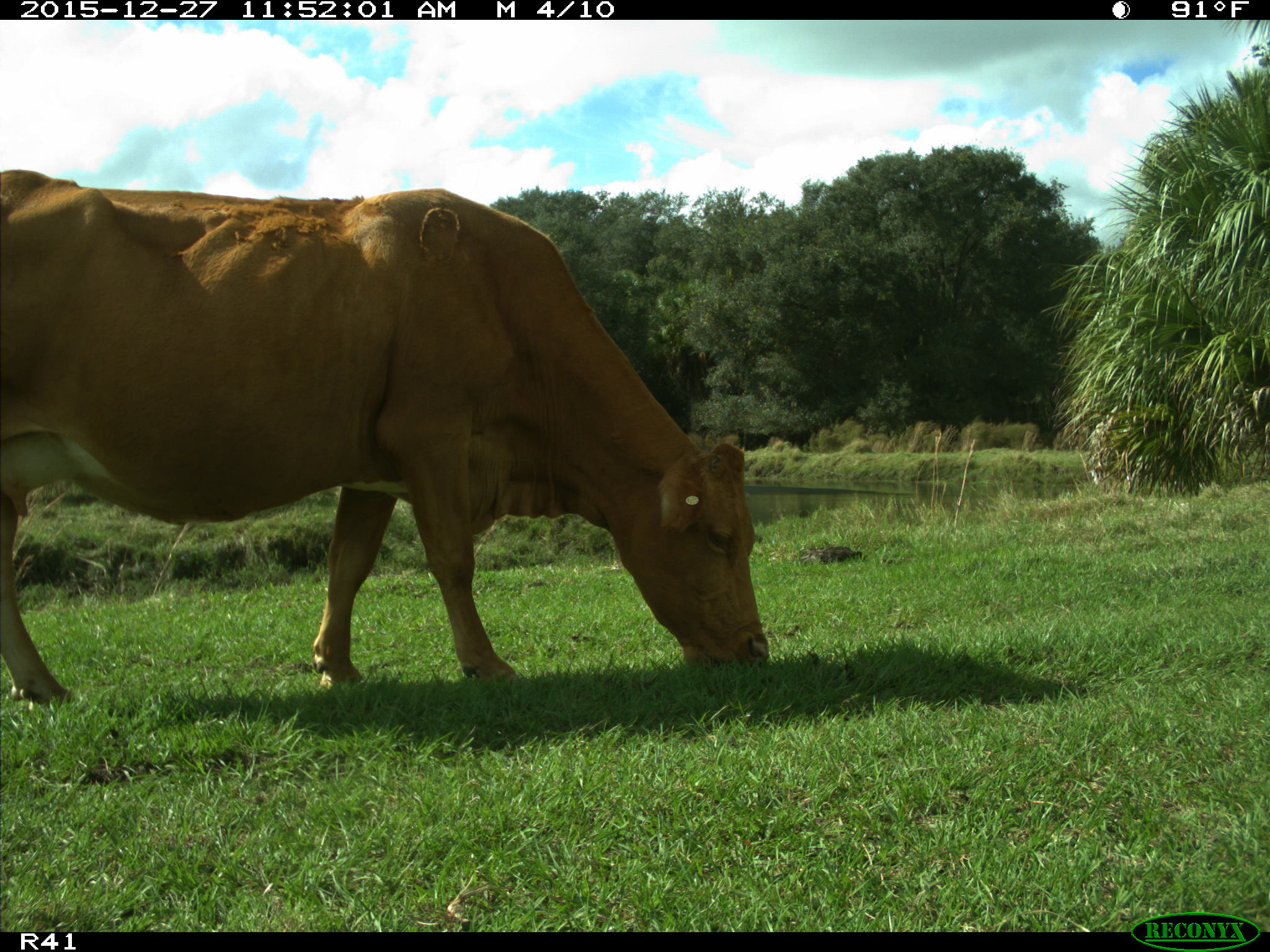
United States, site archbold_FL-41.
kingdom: Animalia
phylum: Chordata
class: Mammalia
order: Artiodactyla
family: Bovidae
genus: Bos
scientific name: Bos taurus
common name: domestic cow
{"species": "Bos taurus (domestic cow)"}